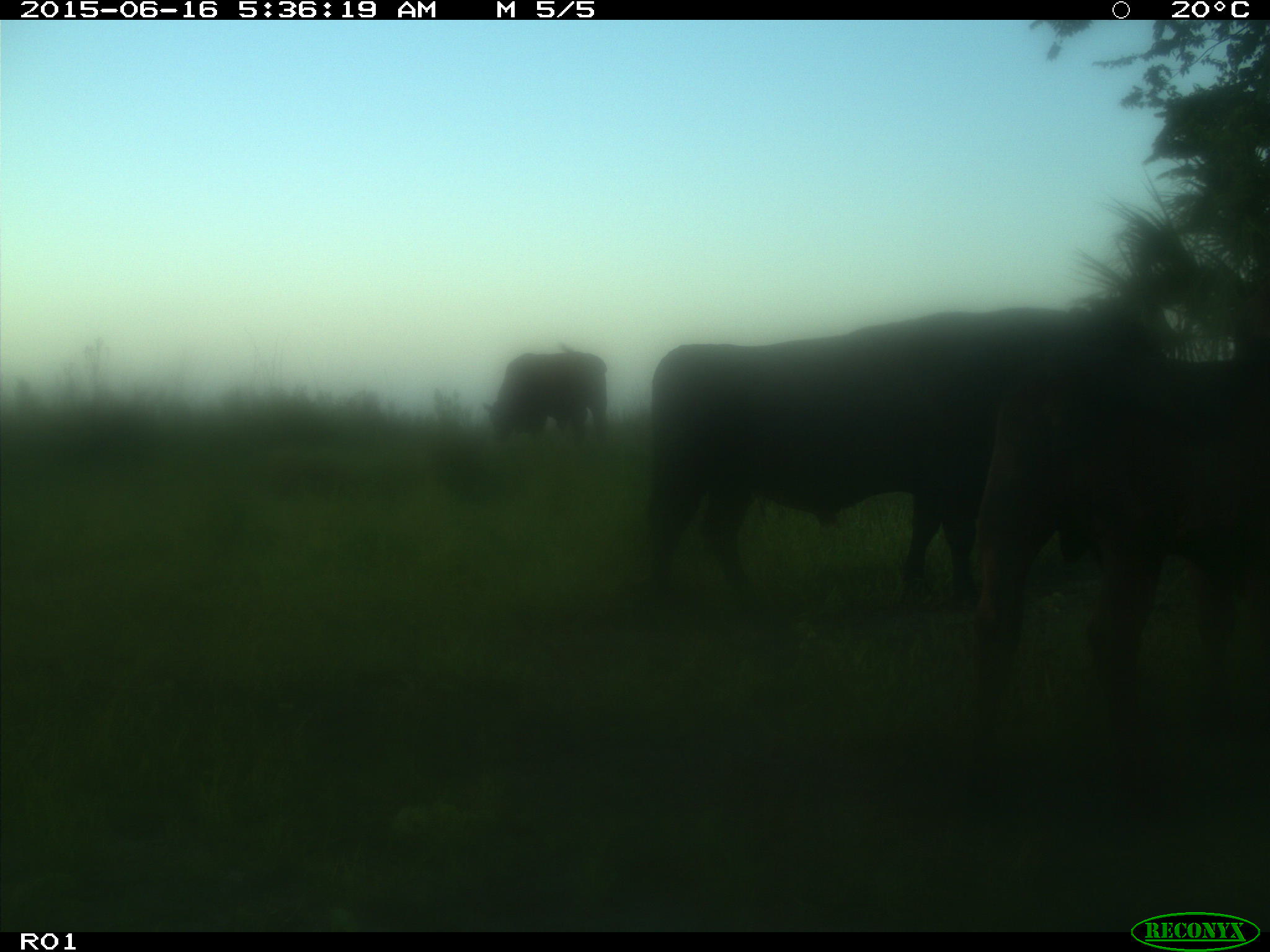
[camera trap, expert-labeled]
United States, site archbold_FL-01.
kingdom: Animalia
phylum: Chordata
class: Mammalia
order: Artiodactyla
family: Bovidae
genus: Bos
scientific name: Bos taurus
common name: domestic cow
Bos taurus (domestic cow).